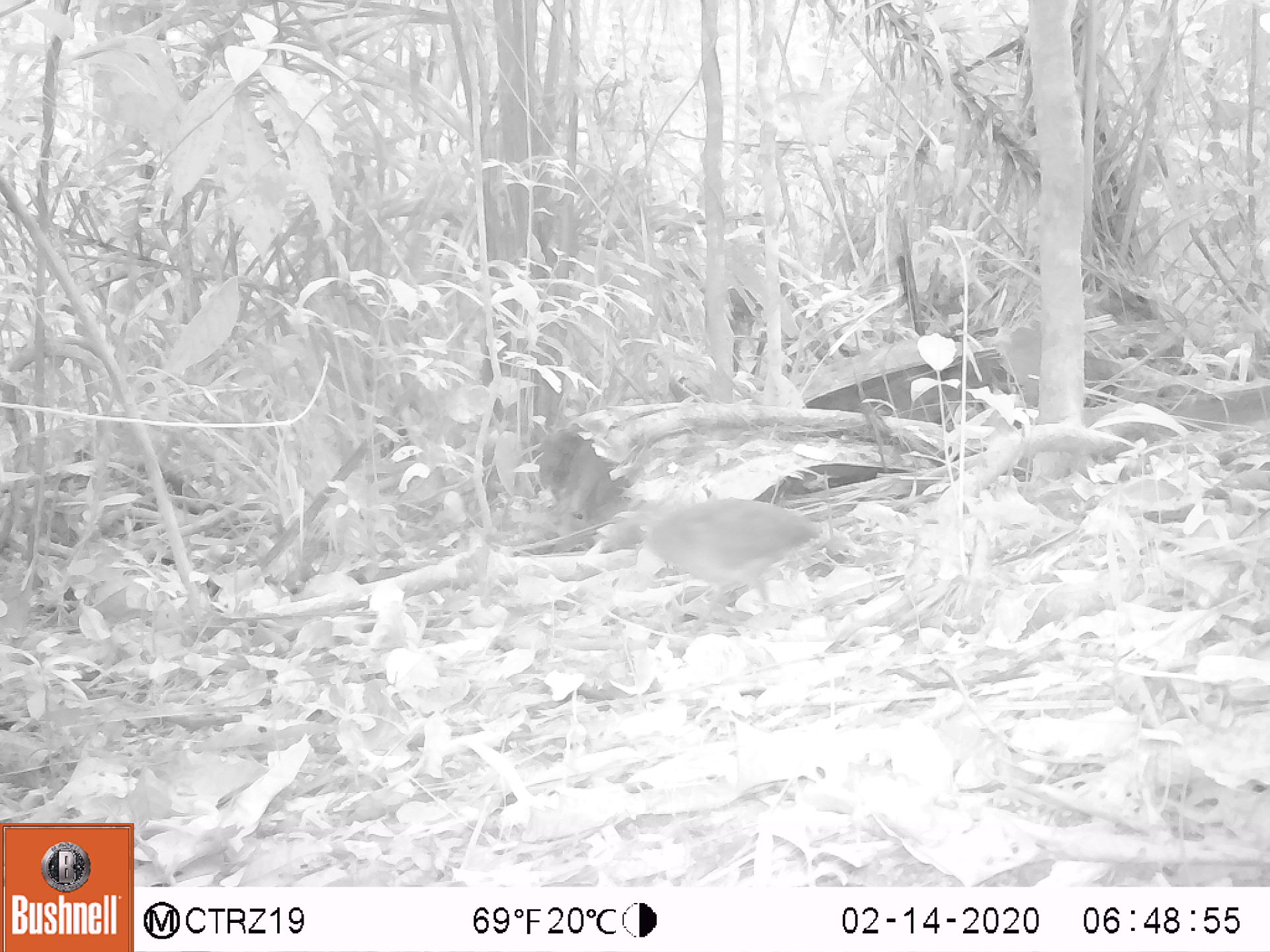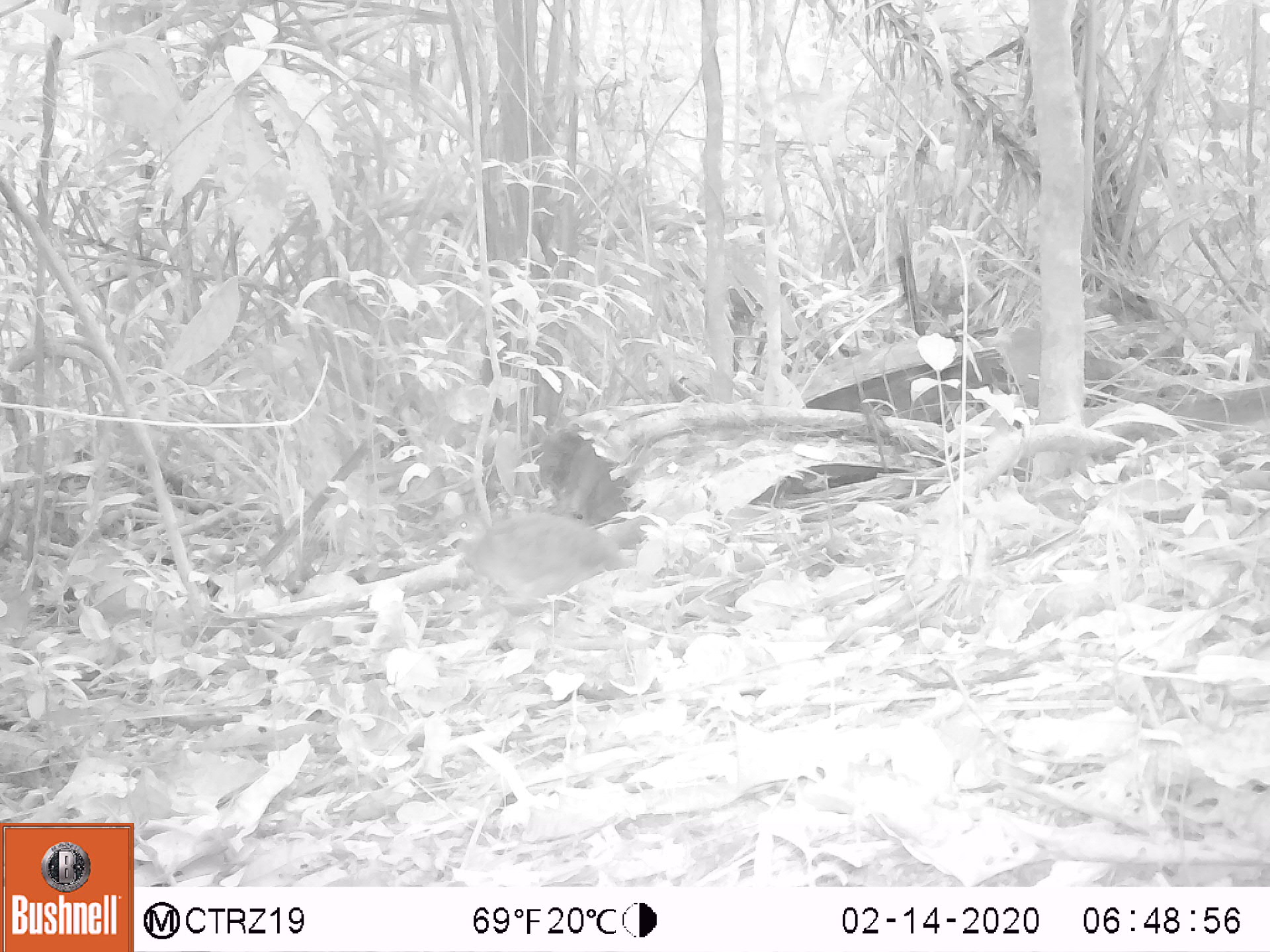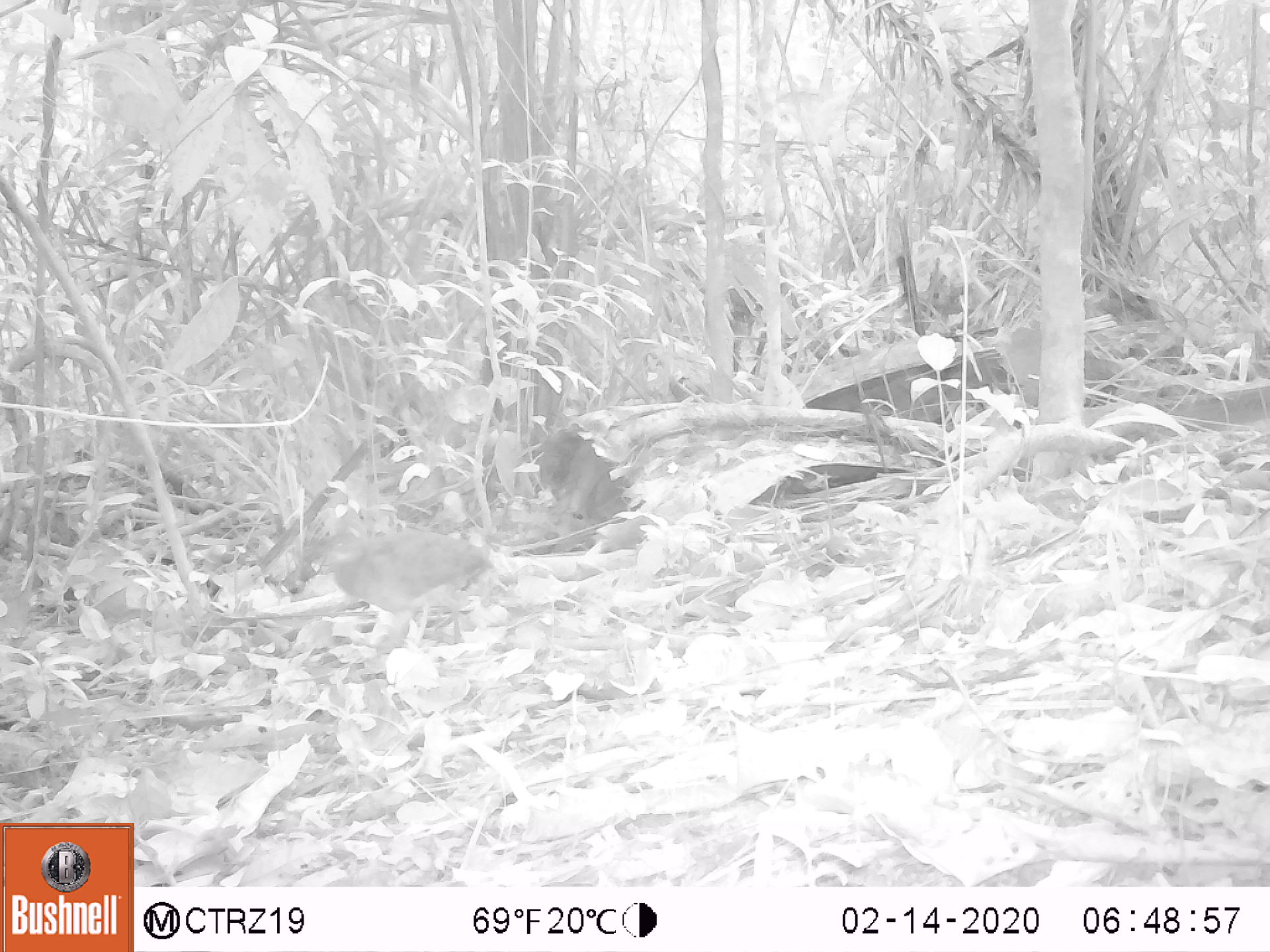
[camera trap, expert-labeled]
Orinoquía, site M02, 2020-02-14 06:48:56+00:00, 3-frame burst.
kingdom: Animalia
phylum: Chordata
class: Aves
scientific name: Aves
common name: bird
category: unknown bird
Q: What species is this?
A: Unknown bird (bird) (Aves).